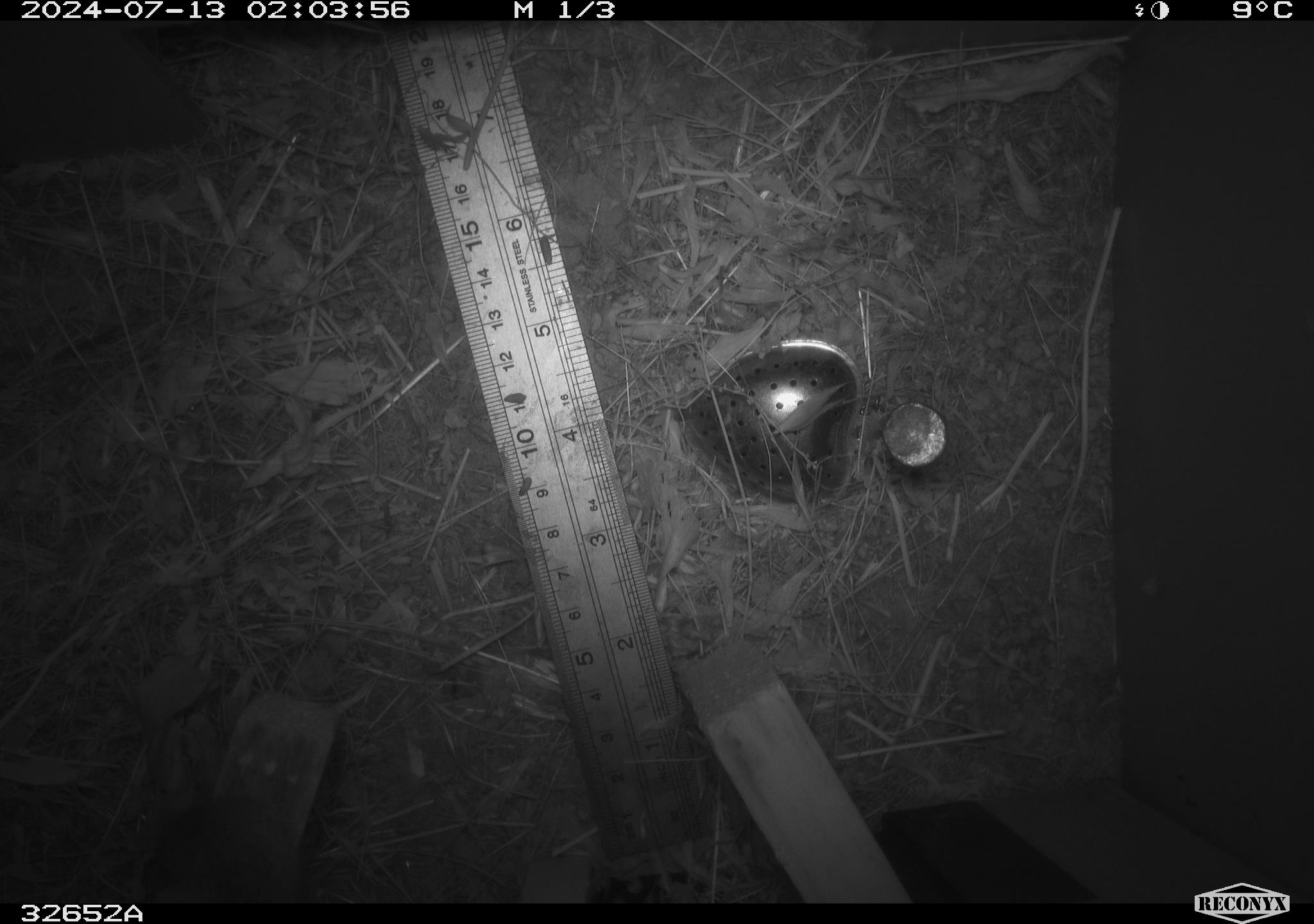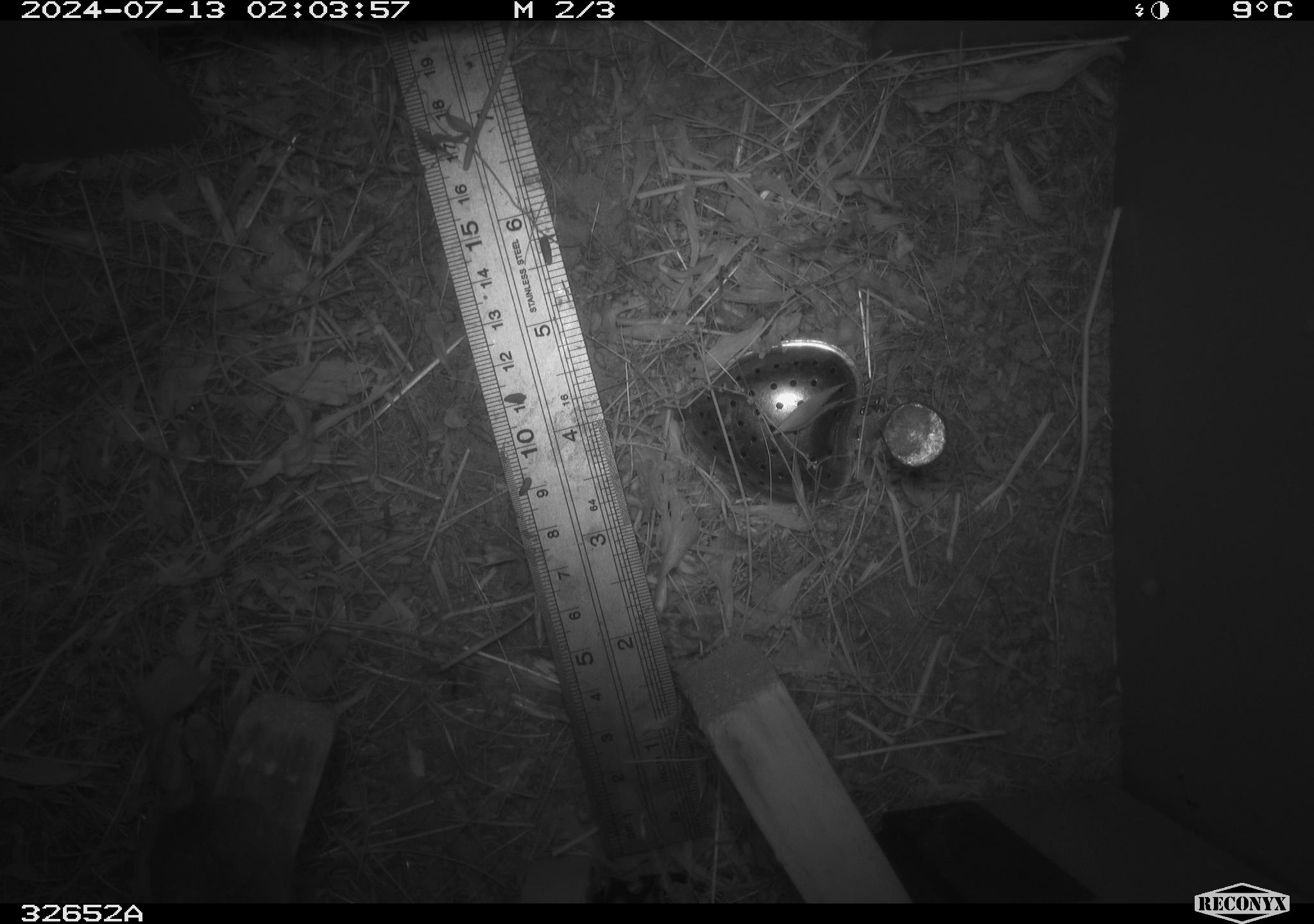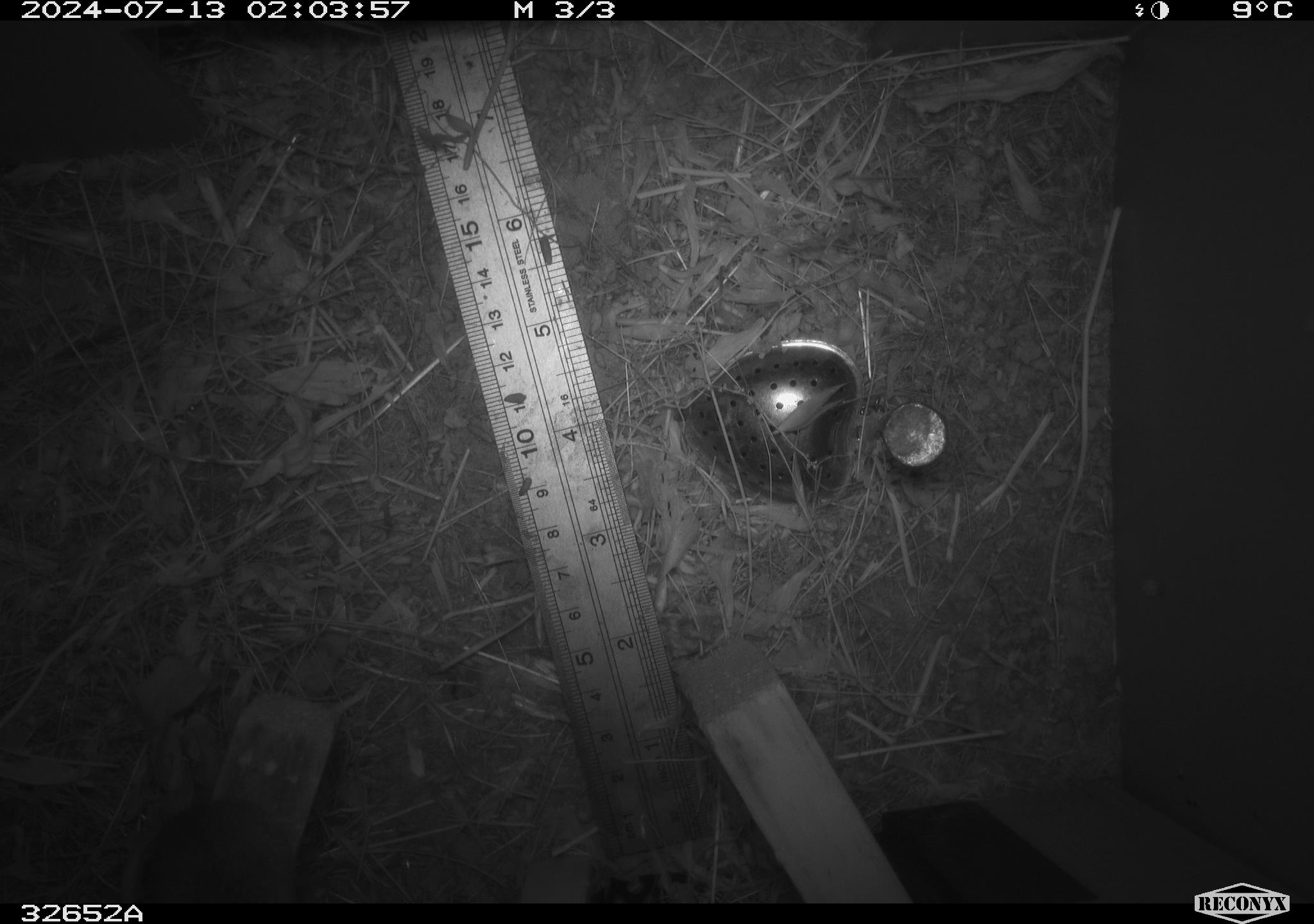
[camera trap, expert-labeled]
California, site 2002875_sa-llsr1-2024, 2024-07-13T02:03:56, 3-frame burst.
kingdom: Animalia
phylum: Chordata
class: Mammalia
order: Rodentia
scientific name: Rodentia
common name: mouse species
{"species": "mouse species (Rodentia)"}